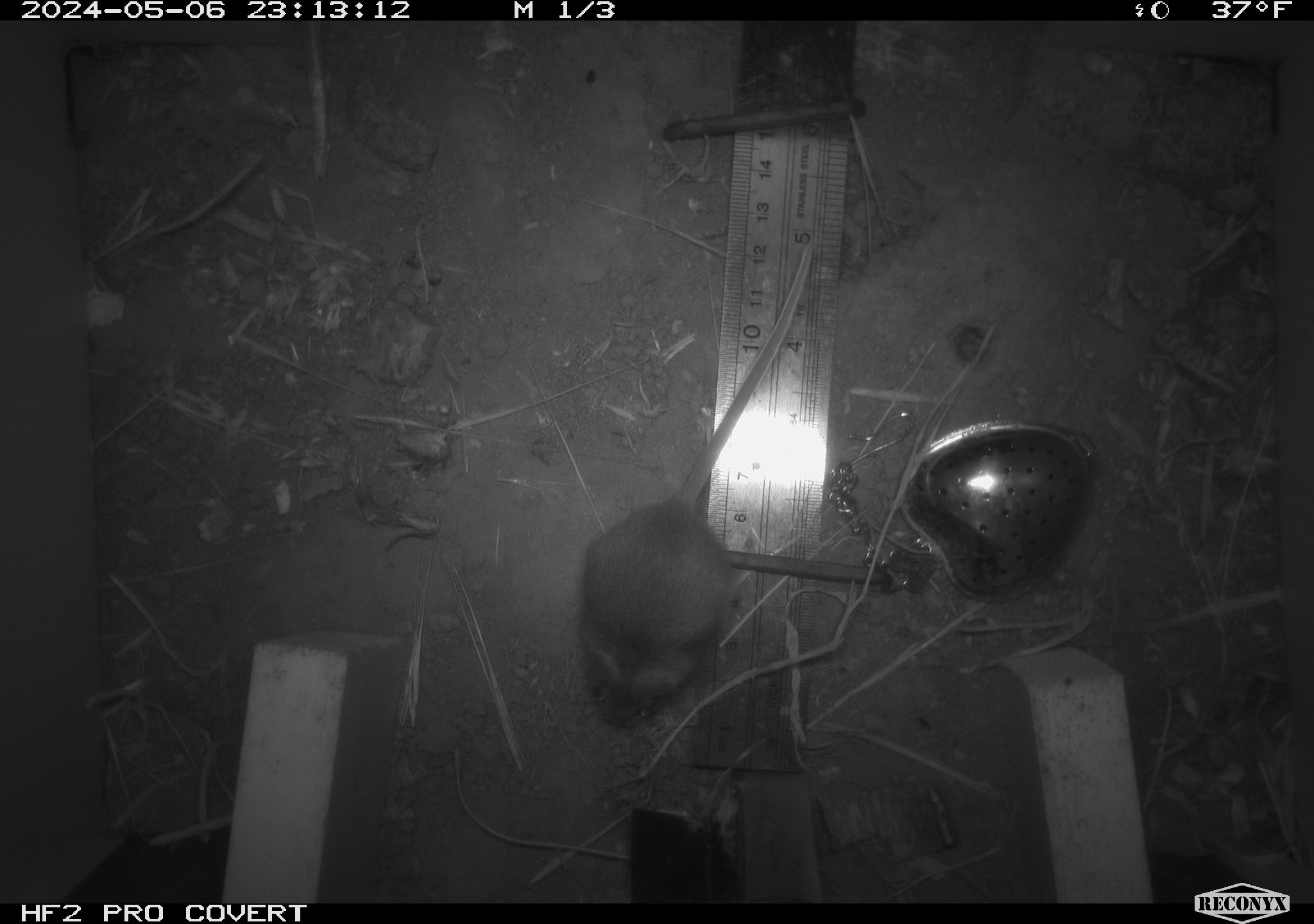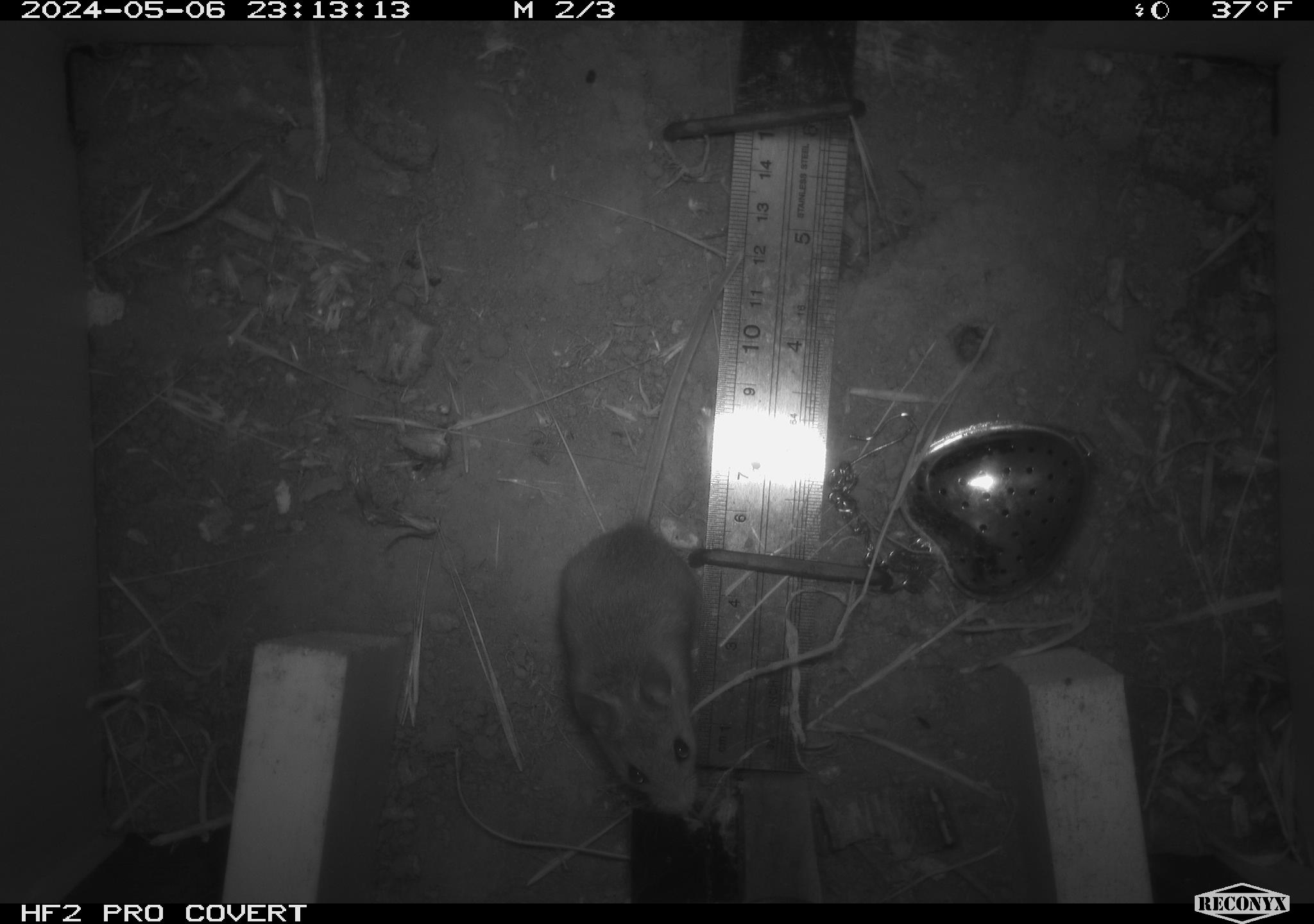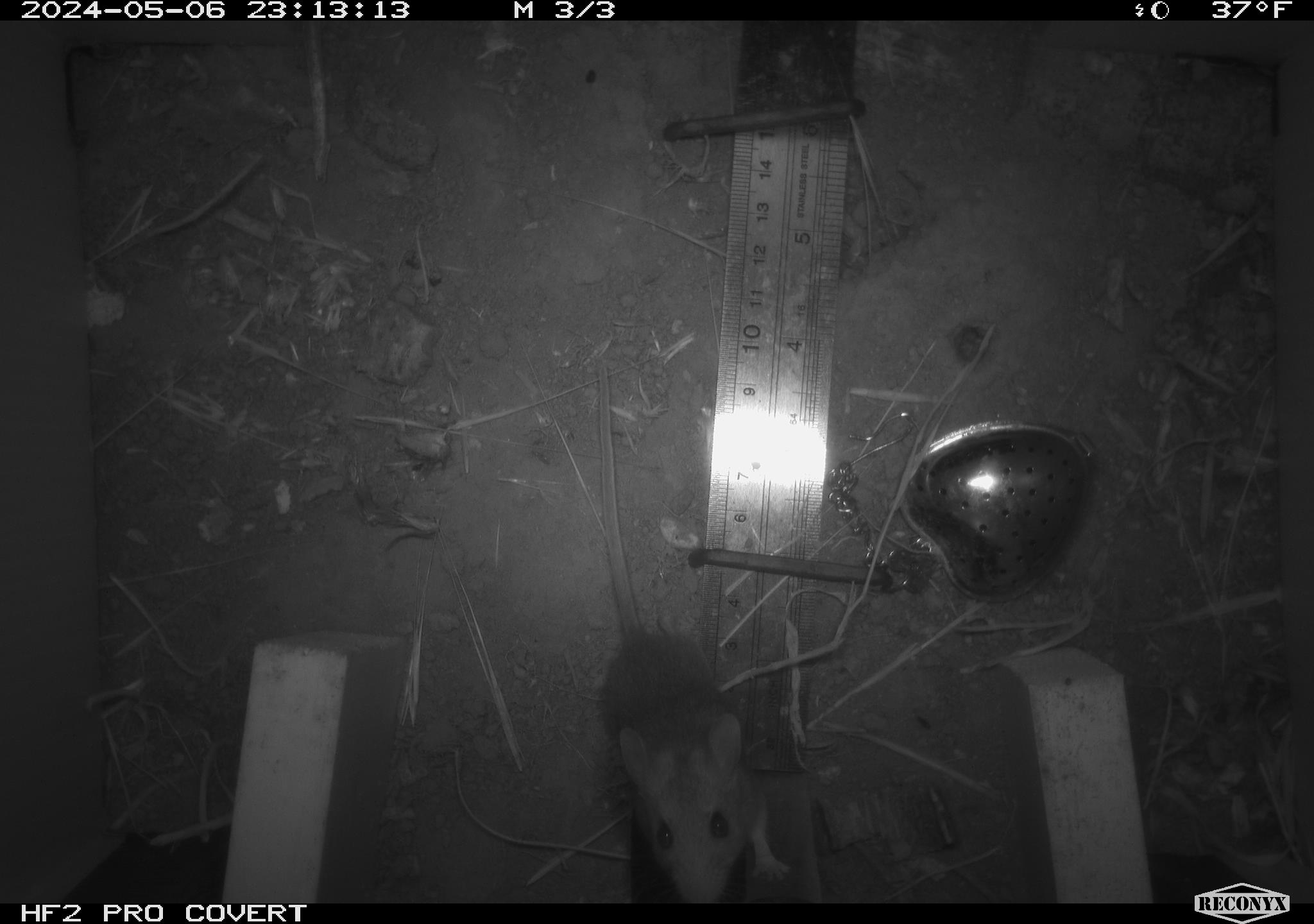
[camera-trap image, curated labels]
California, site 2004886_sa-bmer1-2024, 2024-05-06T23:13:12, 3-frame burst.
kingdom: Animalia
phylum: Chordata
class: Mammalia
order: Rodentia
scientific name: Rodentia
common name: mouse species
Mouse species (Rodentia).